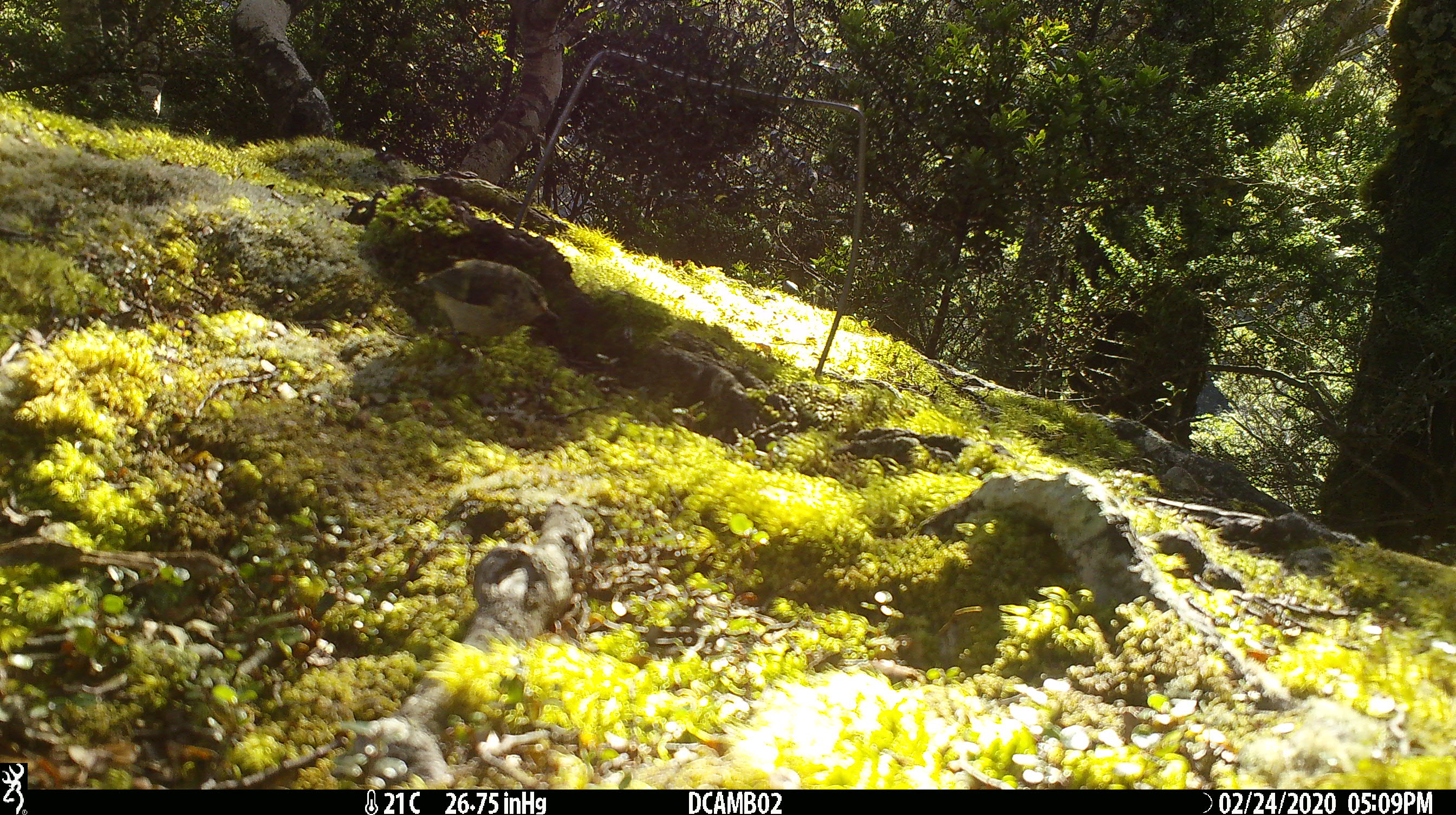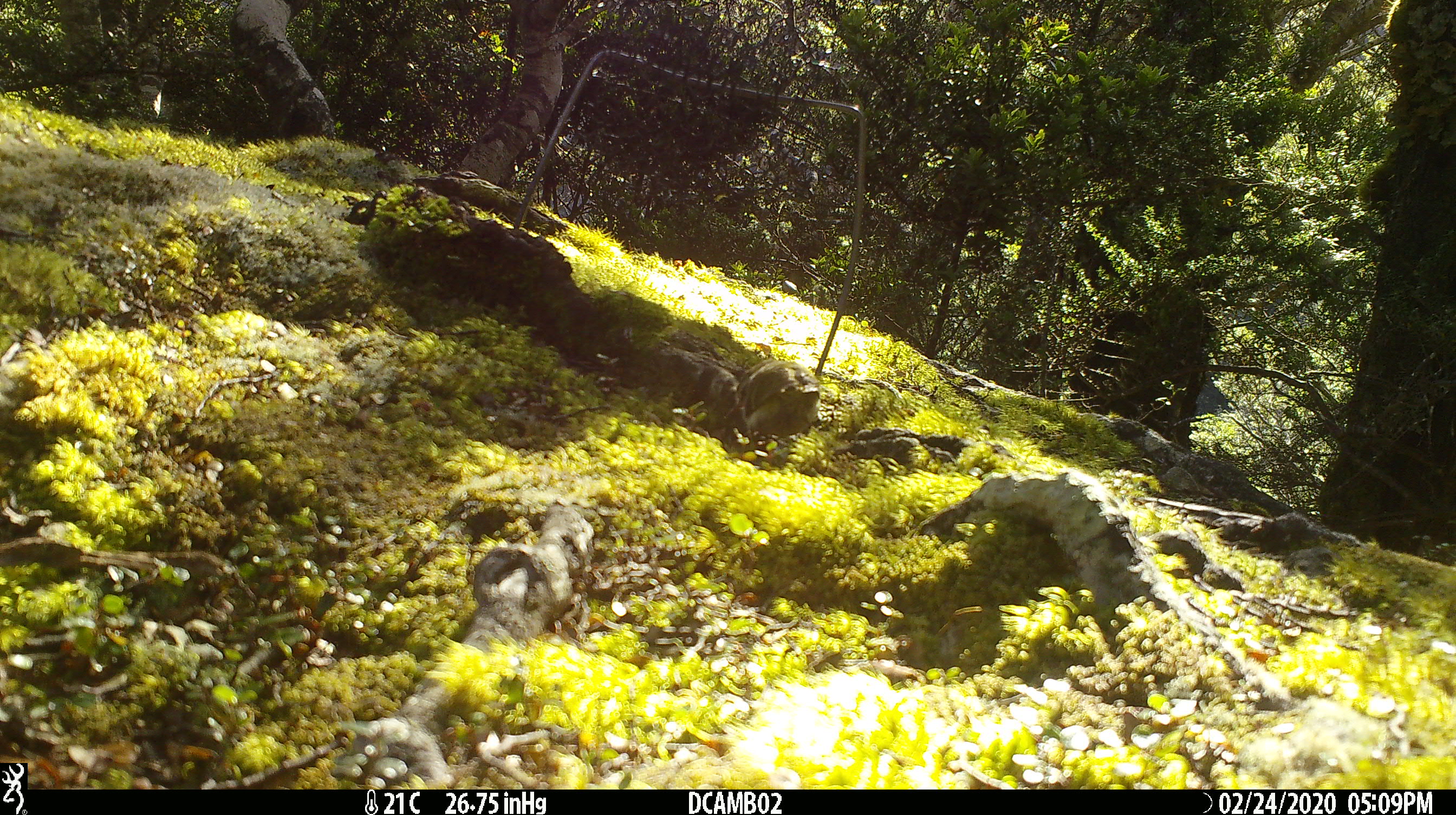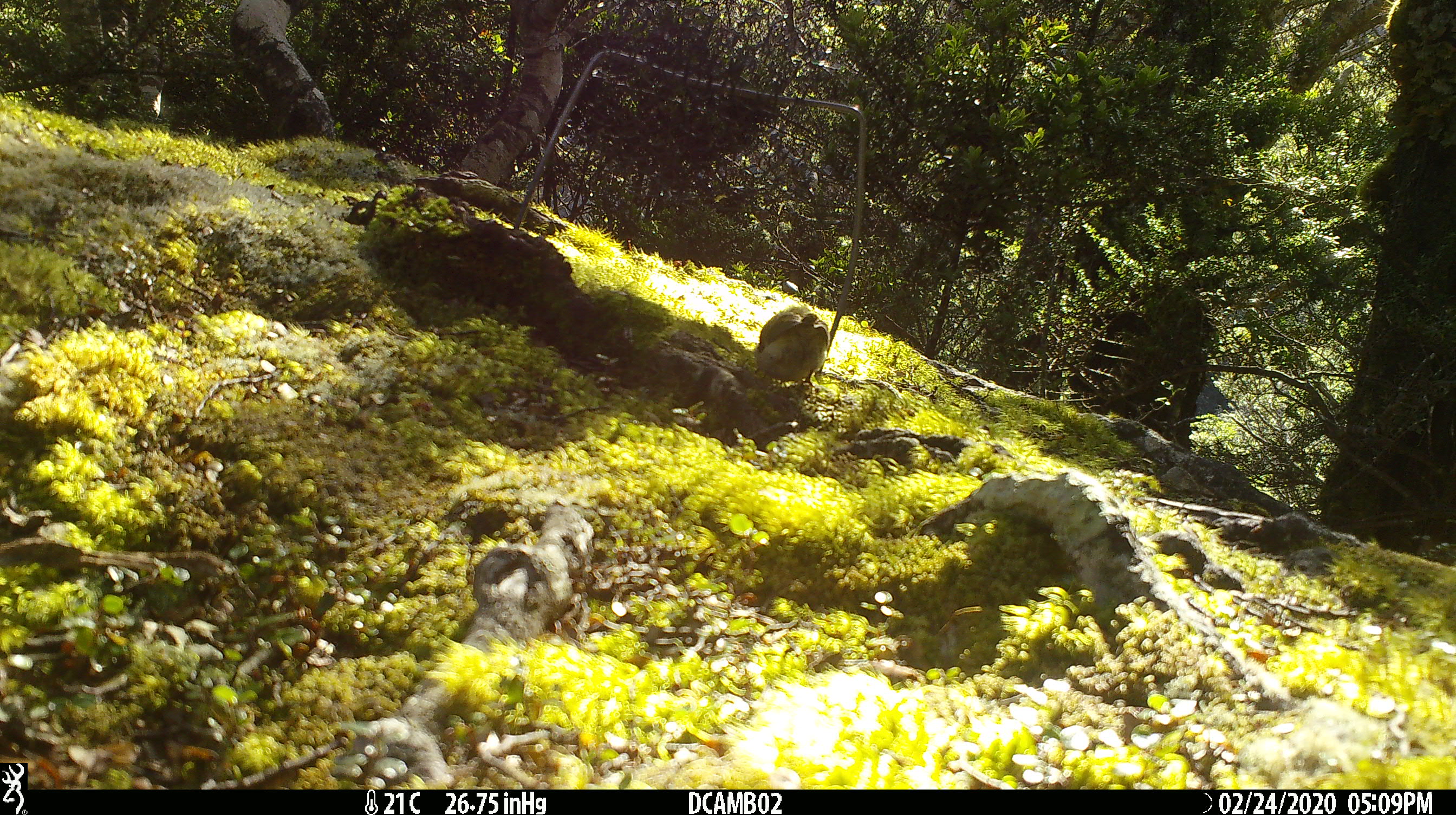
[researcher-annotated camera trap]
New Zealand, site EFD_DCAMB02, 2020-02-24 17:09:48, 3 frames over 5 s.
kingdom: Animalia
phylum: Chordata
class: Aves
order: Passeriformes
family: Acanthisittidae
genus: Acanthisitta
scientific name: Acanthisitta chloris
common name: rifleman